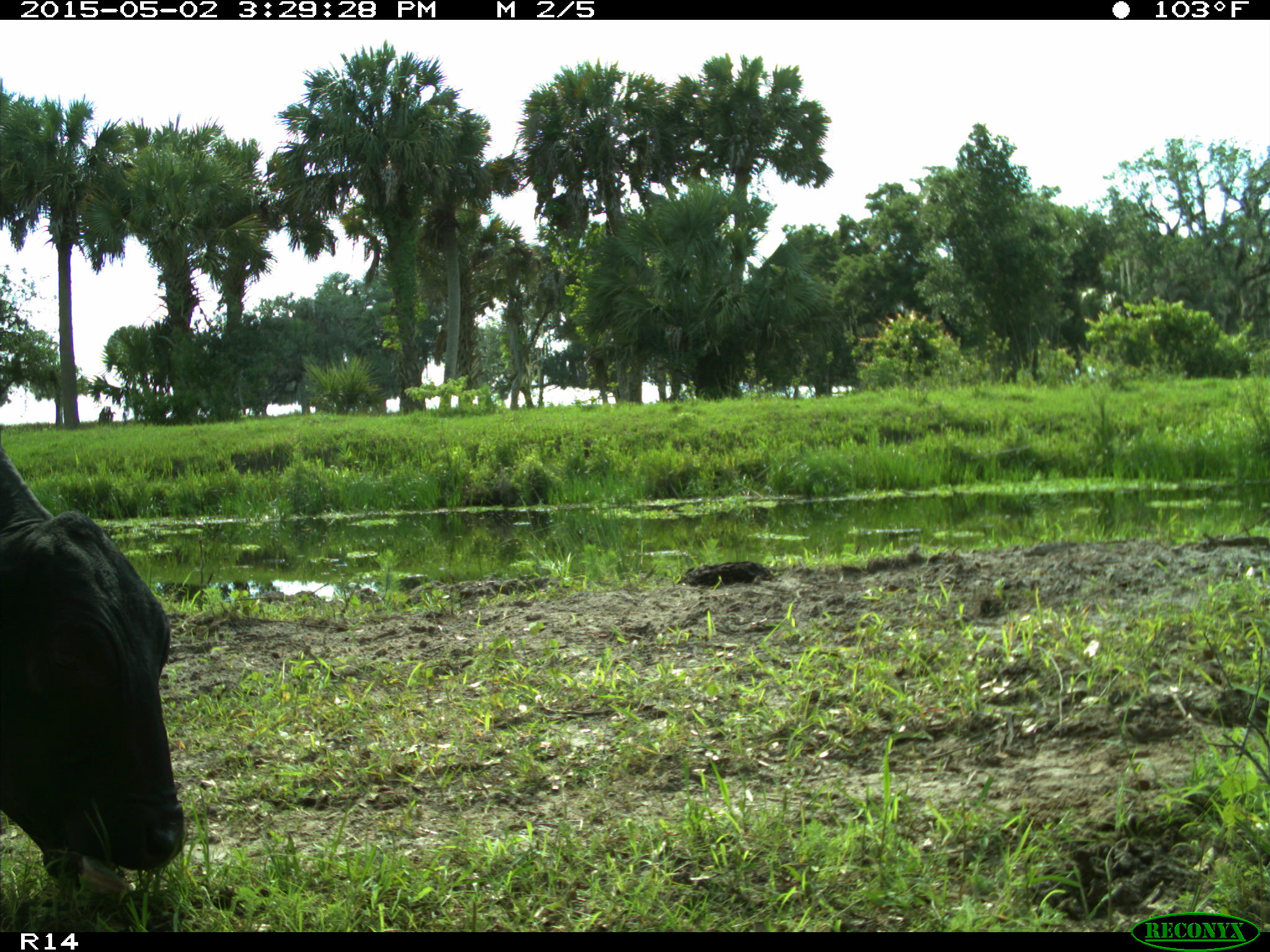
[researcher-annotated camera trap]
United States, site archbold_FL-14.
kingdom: Animalia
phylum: Chordata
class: Mammalia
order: Artiodactyla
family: Bovidae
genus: Bos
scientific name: Bos taurus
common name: domestic cow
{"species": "Bos taurus (domestic cow)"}